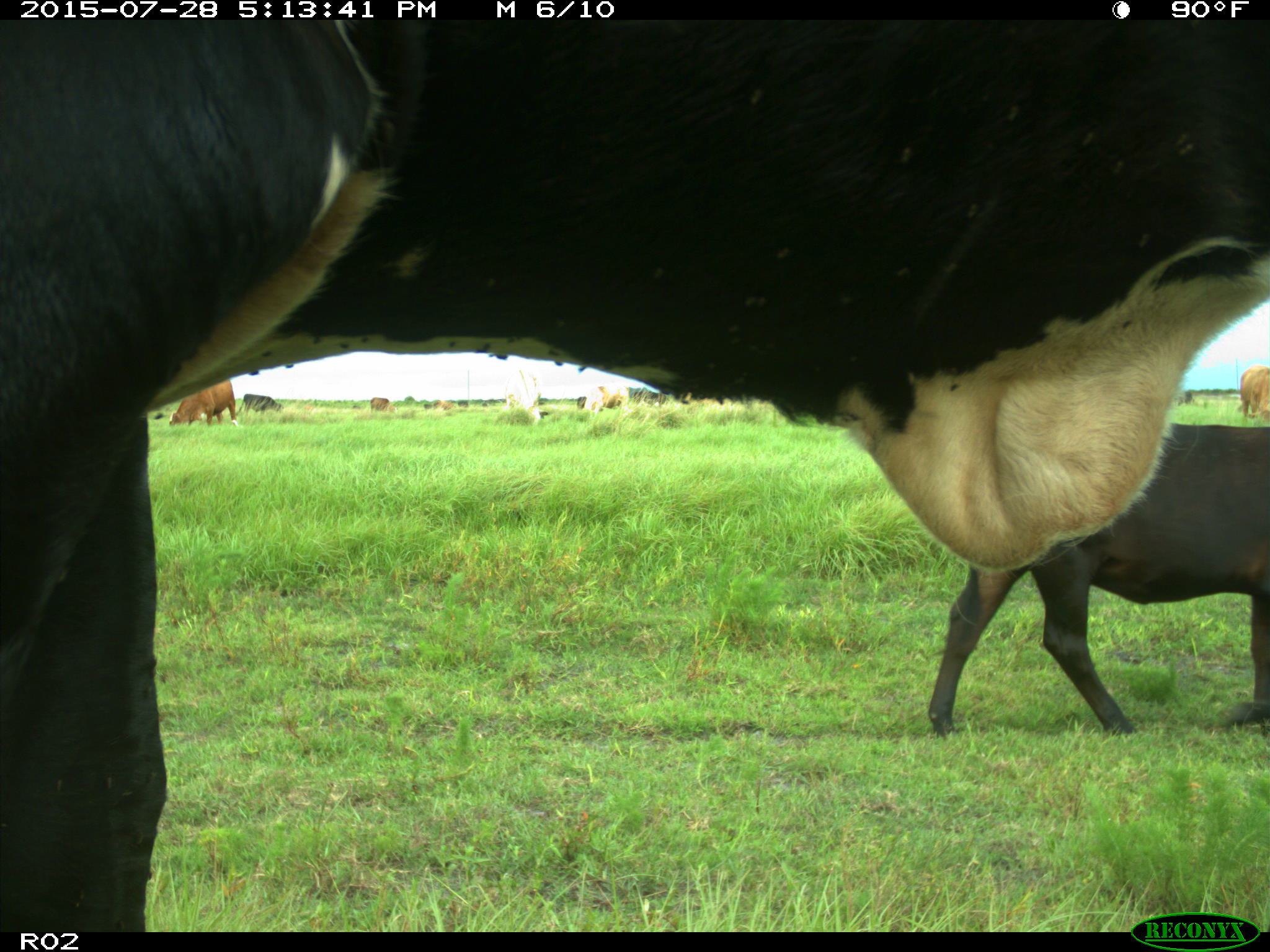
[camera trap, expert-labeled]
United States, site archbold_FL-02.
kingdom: Animalia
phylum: Chordata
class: Mammalia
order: Artiodactyla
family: Bovidae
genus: Bos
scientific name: Bos taurus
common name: domestic cow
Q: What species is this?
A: Bos taurus (domestic cow).